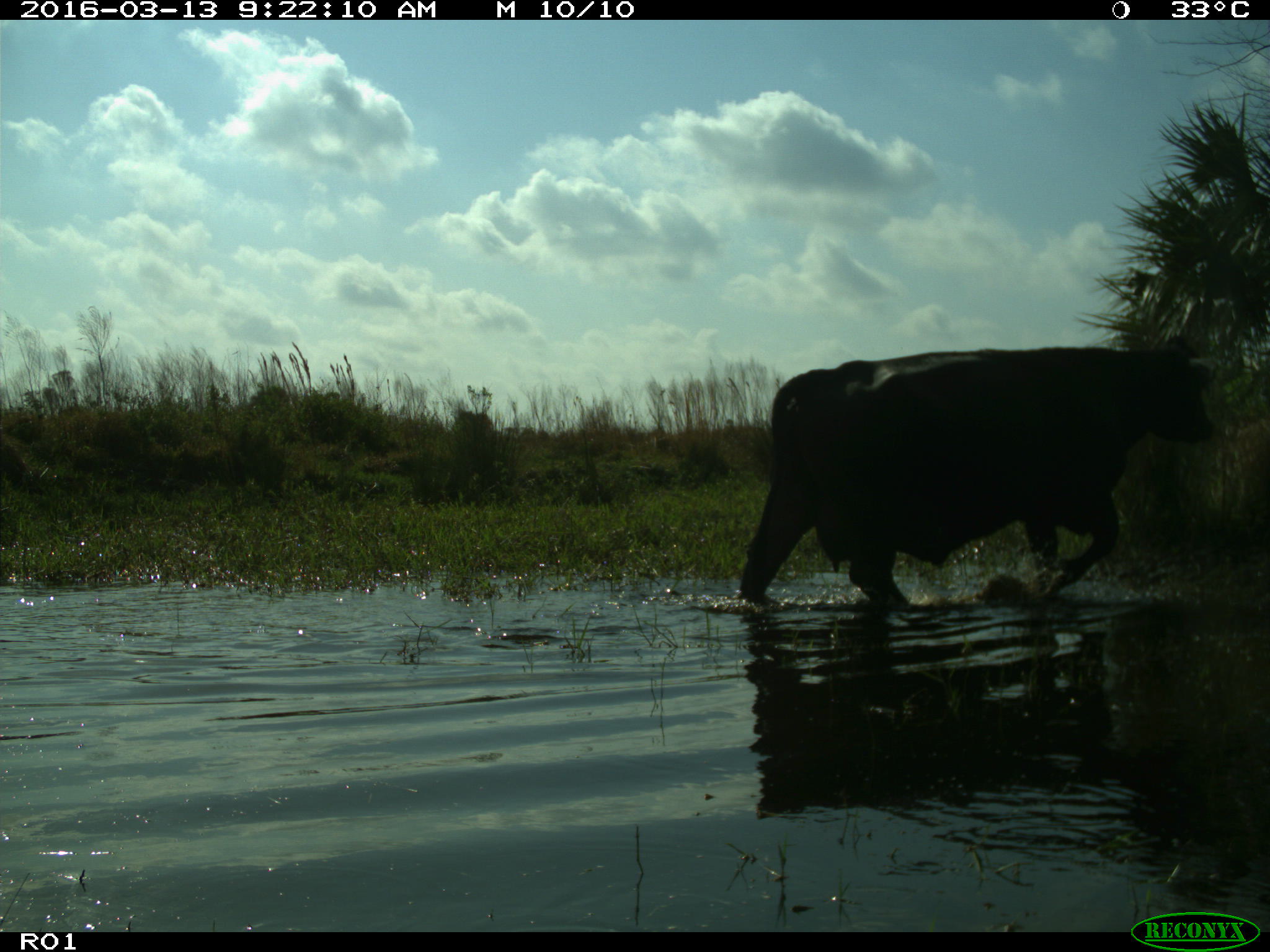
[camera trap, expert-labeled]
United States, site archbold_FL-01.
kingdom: Animalia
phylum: Chordata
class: Mammalia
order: Artiodactyla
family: Bovidae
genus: Bos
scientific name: Bos taurus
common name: domestic cow